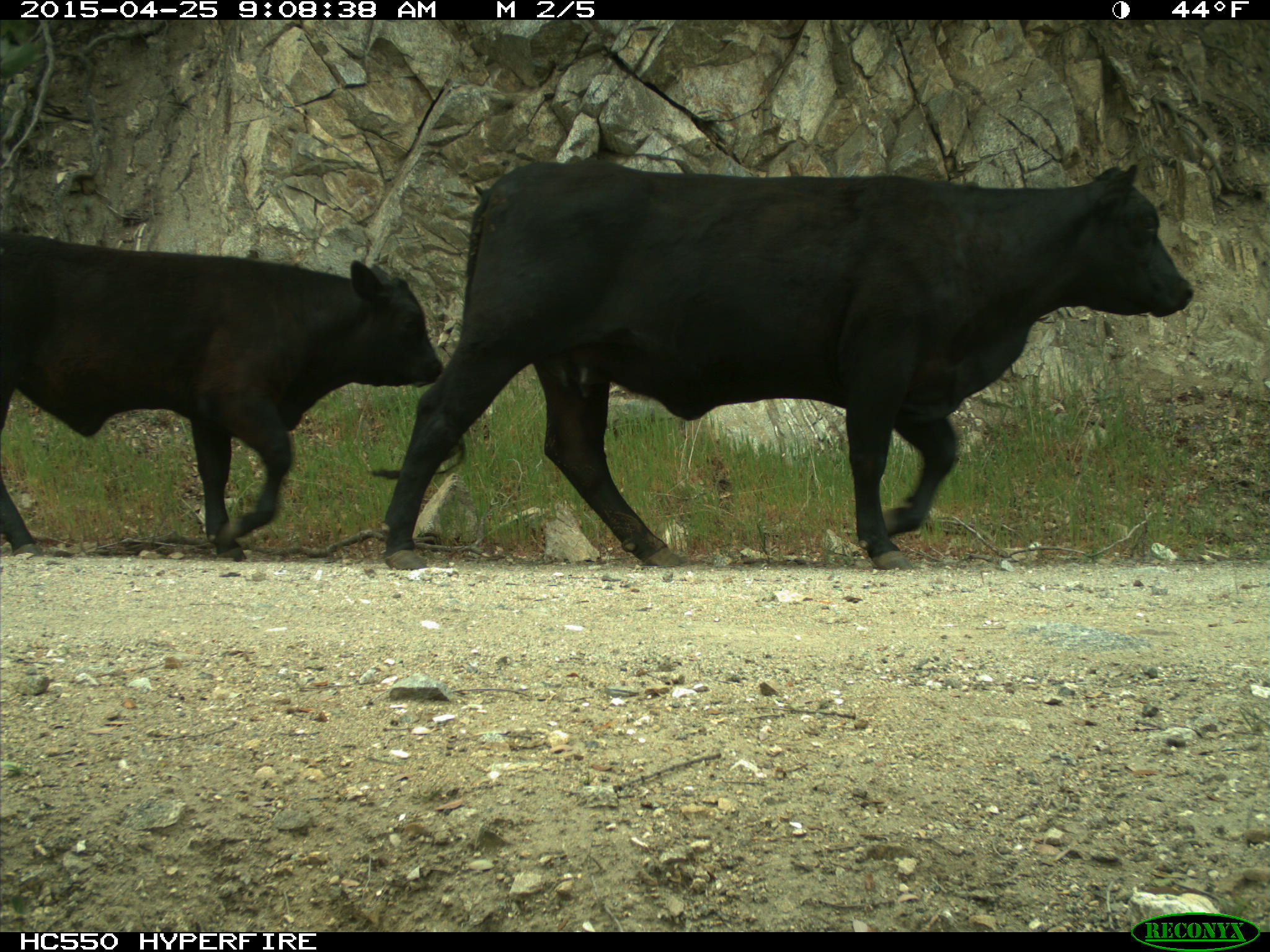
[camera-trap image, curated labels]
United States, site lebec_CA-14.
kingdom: Animalia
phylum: Chordata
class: Mammalia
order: Artiodactyla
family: Bovidae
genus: Bos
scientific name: Bos taurus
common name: domestic cow